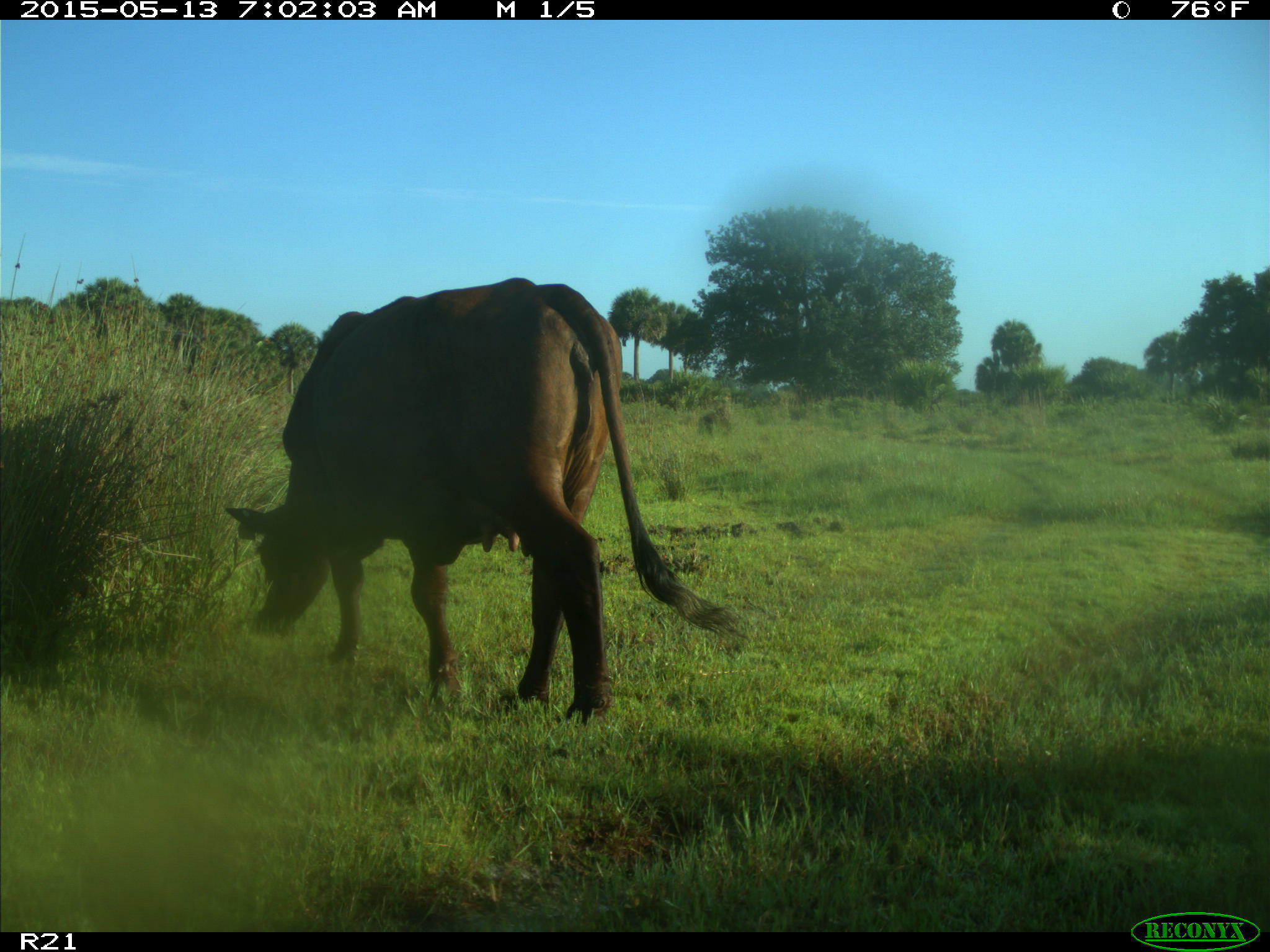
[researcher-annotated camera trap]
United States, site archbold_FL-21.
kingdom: Animalia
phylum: Chordata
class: Mammalia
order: Artiodactyla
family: Bovidae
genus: Bos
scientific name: Bos taurus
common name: domestic cow